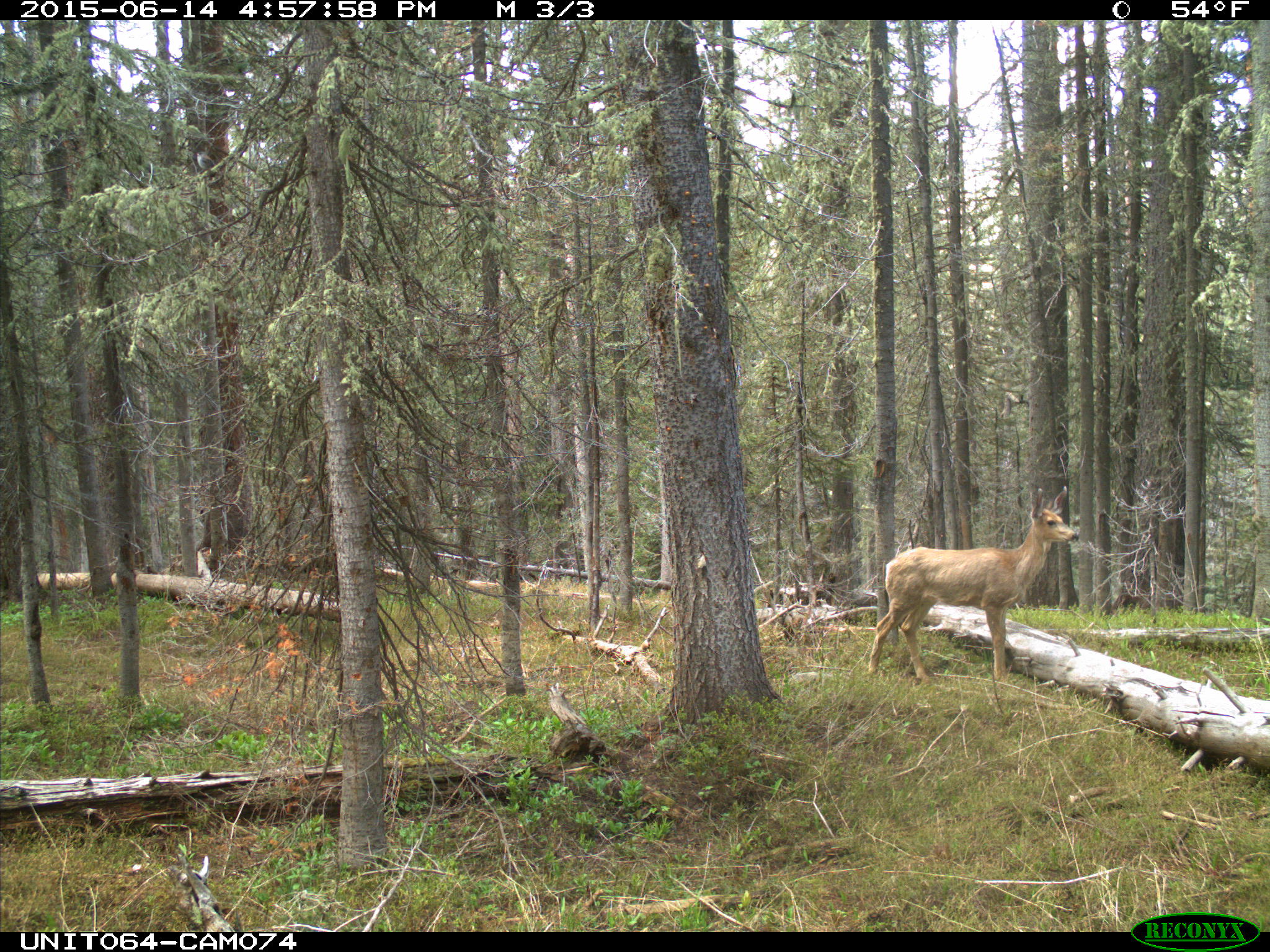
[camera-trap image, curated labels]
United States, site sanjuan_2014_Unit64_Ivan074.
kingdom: Animalia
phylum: Chordata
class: Mammalia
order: Artiodactyla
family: Cervidae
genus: Odocoileus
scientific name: Odocoileus hemionus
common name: mule deer